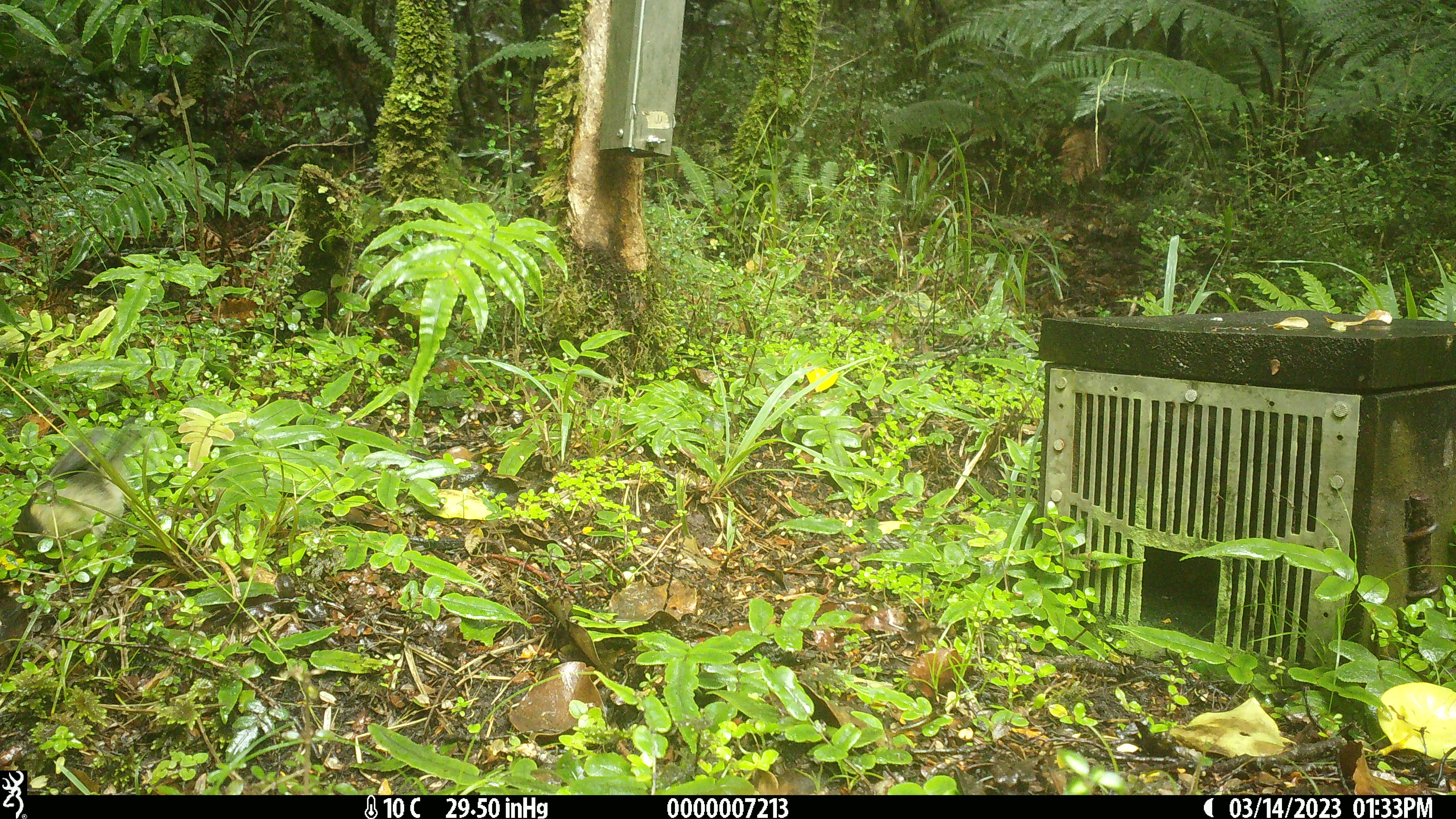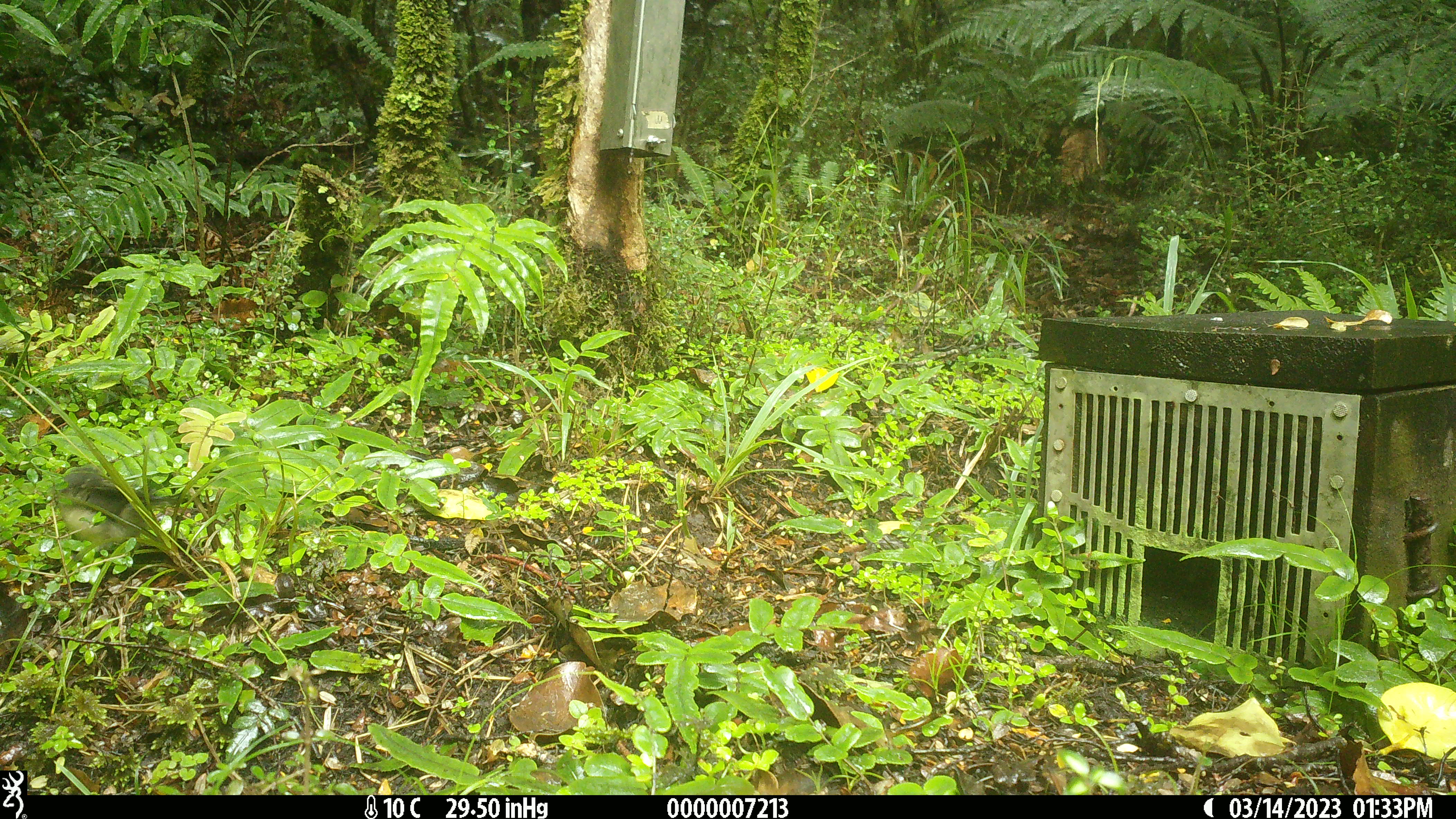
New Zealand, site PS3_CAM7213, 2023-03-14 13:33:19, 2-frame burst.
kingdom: Animalia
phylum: Chordata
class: Aves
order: Passeriformes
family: Petroicidae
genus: Petroica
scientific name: Petroica macrocephala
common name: tomtit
Tomtit (Petroica macrocephala).